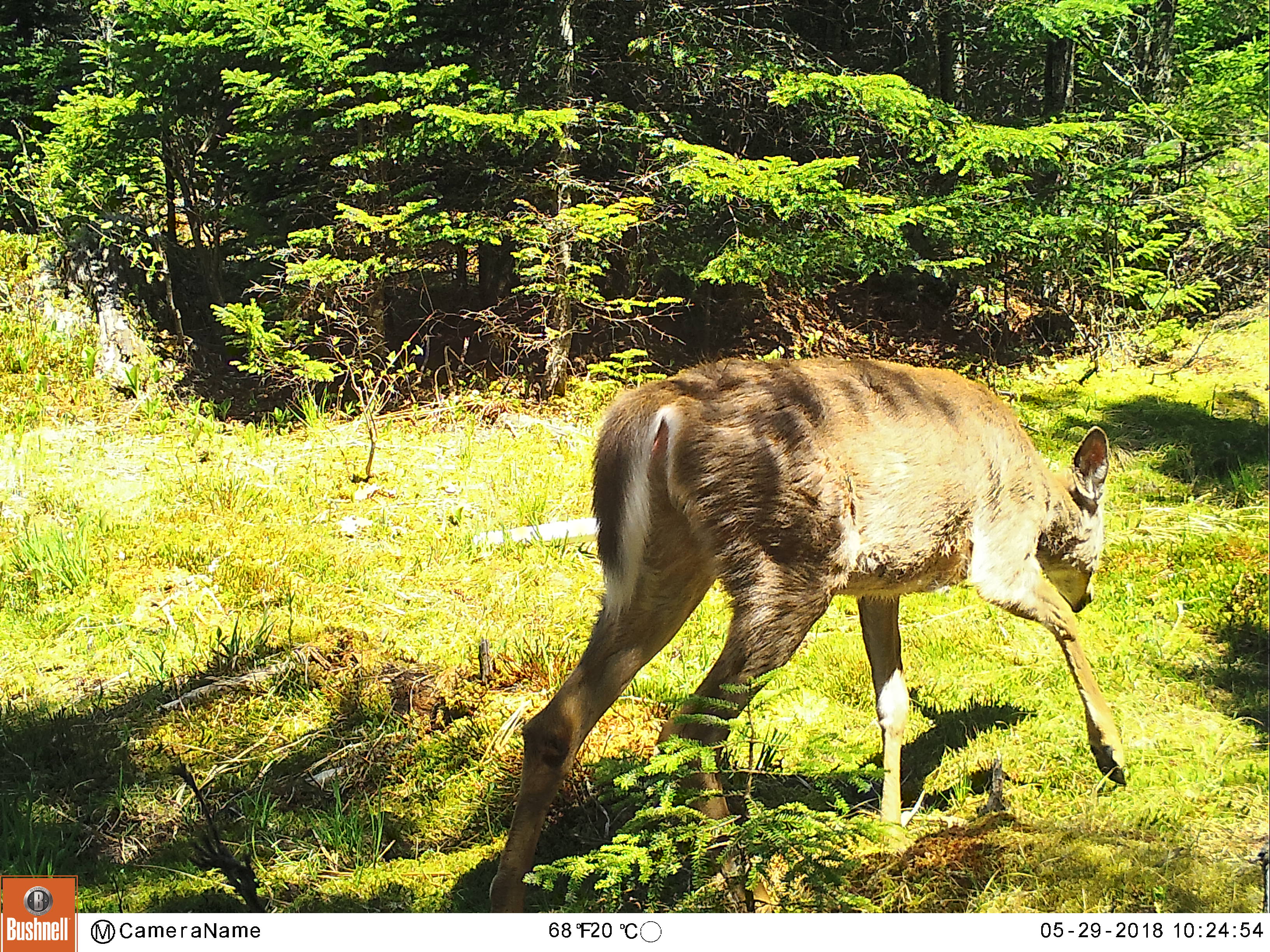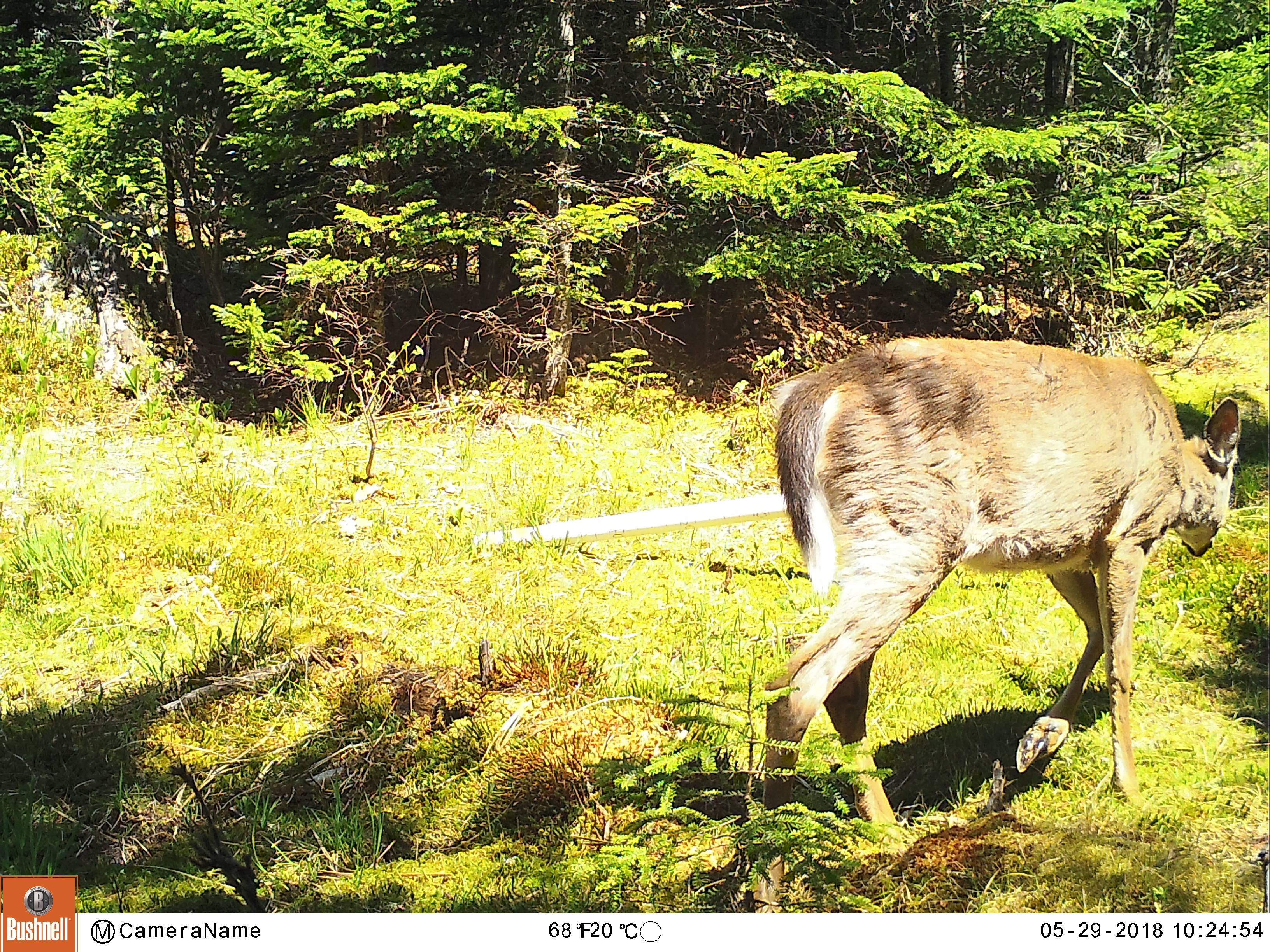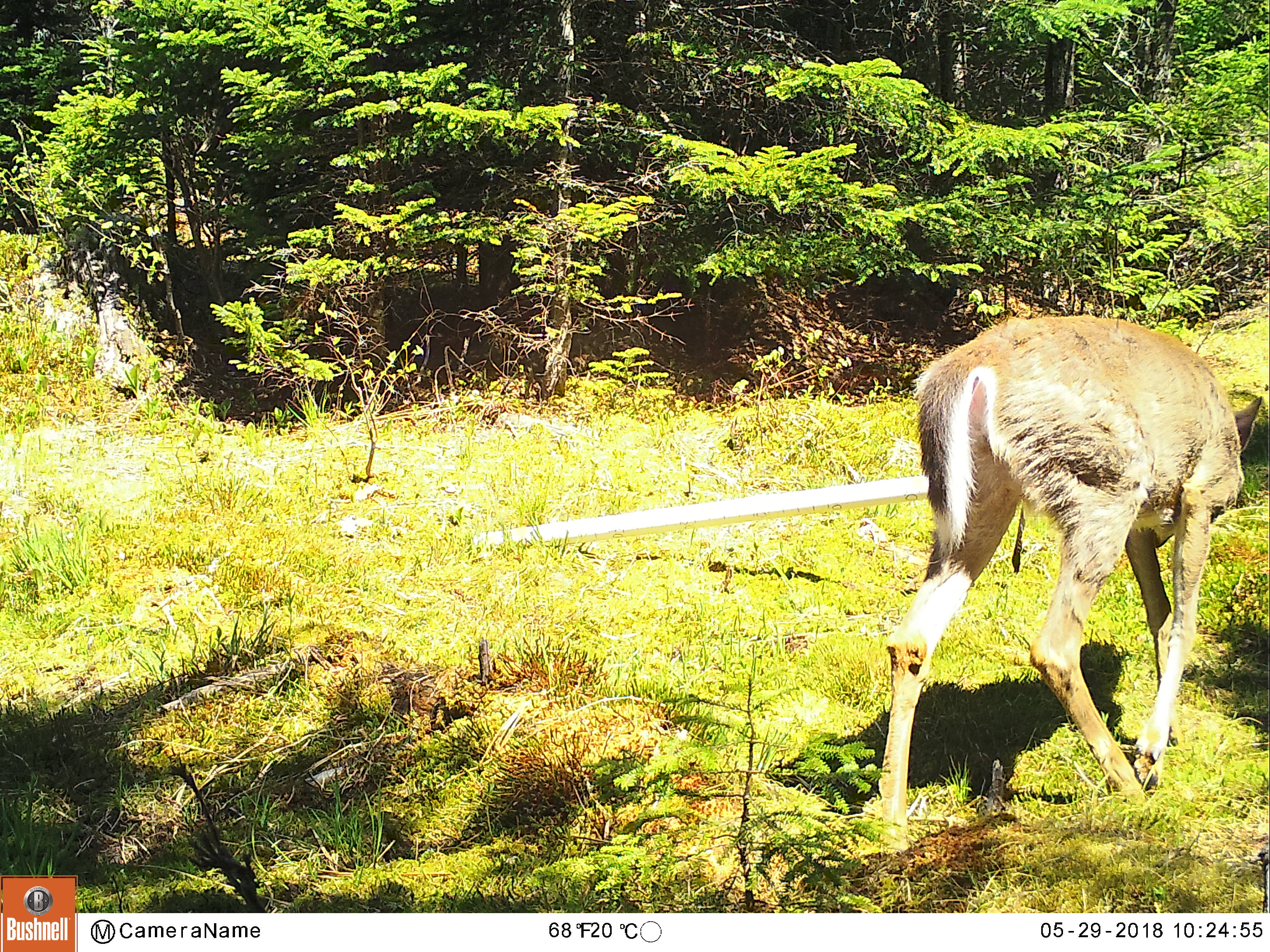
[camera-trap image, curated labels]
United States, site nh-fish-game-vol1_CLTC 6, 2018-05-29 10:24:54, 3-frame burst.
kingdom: Animalia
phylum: Chordata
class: Mammalia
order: Artiodactyla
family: Cervidae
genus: Odocoileus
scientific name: Odocoileus virginianus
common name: white-tailed deer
White-tailed deer (Odocoileus virginianus).